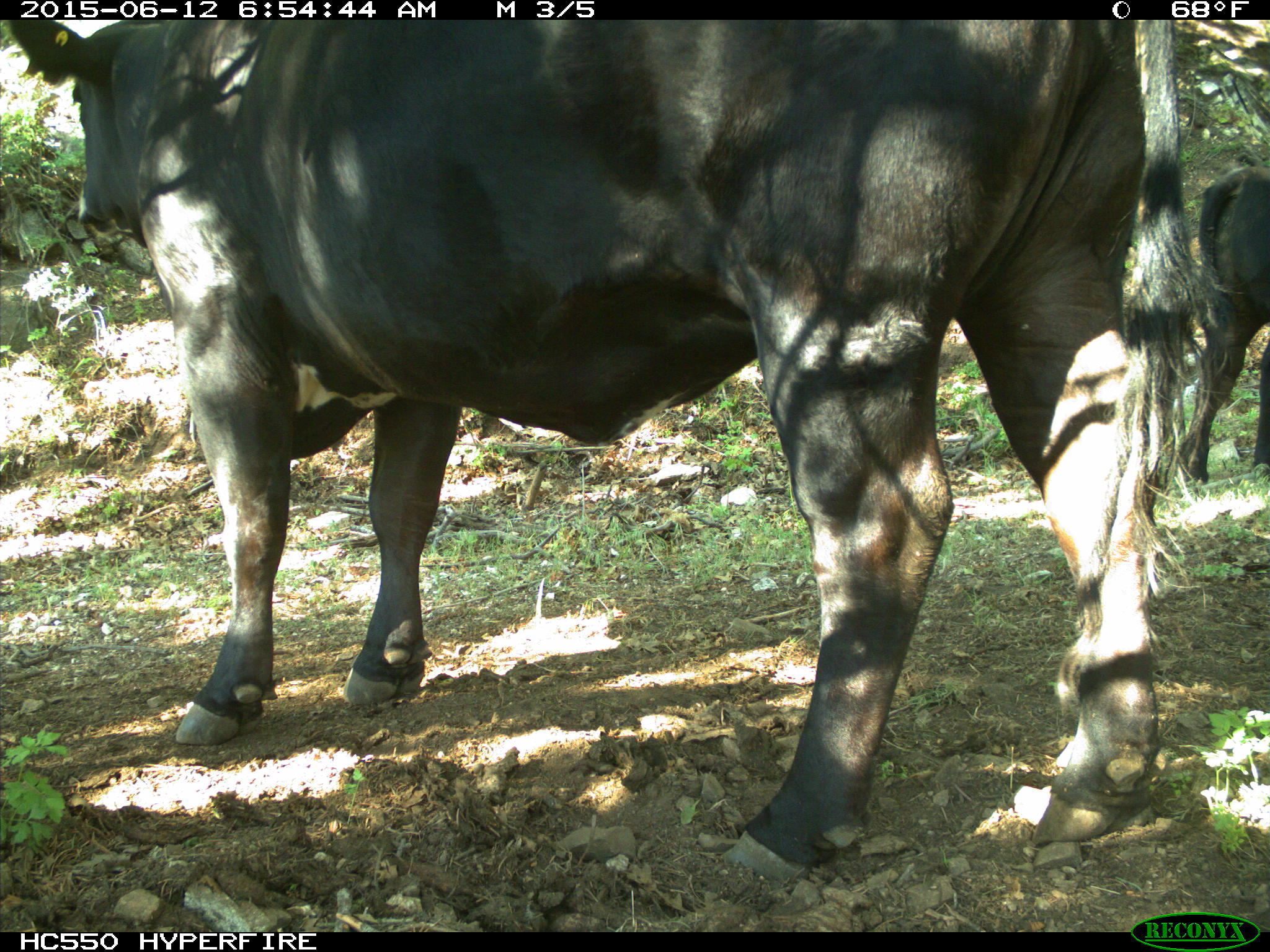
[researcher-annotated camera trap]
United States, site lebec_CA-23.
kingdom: Animalia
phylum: Chordata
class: Mammalia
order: Artiodactyla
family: Bovidae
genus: Bos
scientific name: Bos taurus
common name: domestic cow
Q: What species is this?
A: Bos taurus (domestic cow).